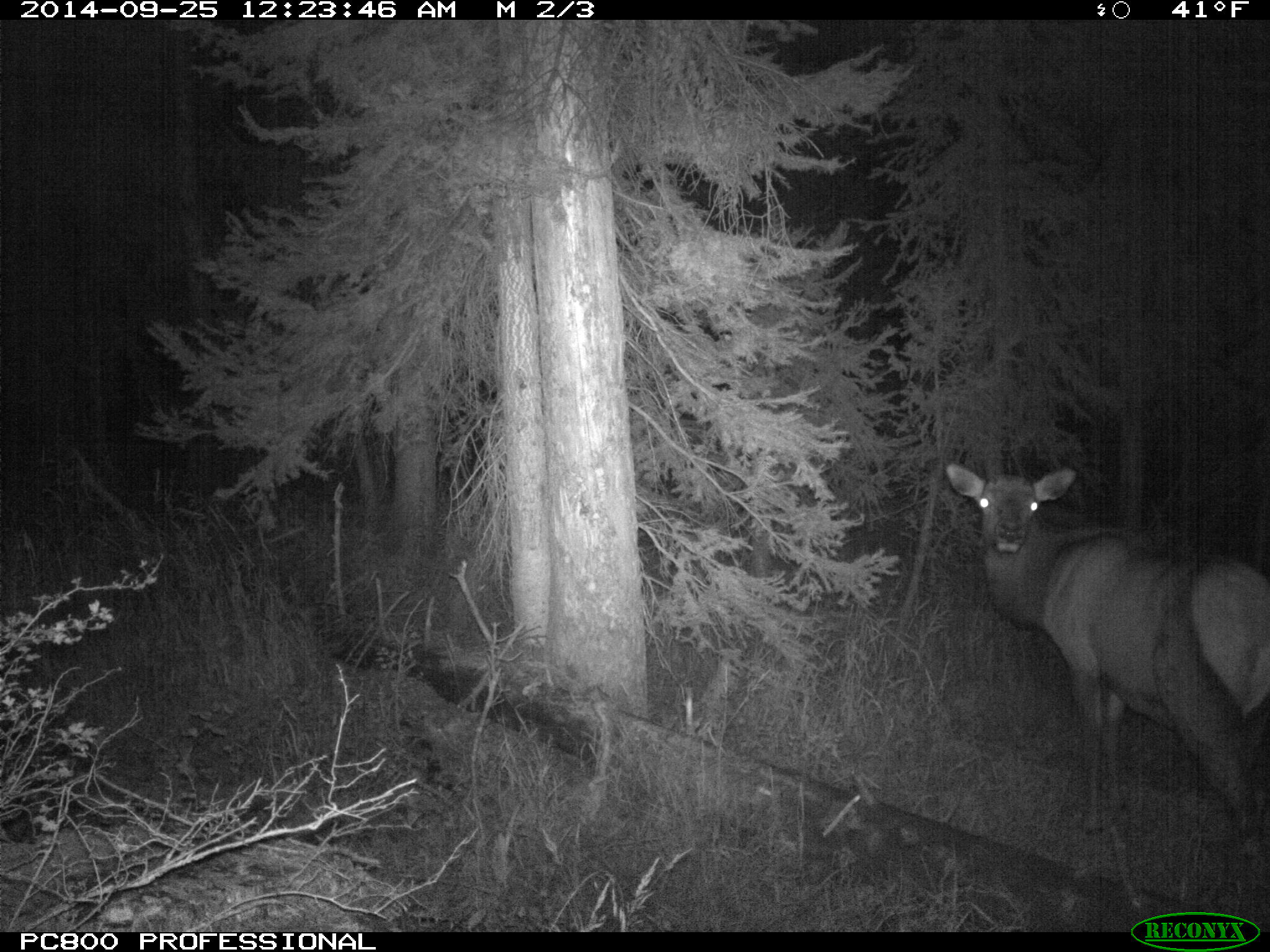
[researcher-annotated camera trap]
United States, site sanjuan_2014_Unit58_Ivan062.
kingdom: Animalia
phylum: Chordata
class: Mammalia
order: Artiodactyla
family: Cervidae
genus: Cervus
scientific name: Cervus elaphus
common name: red deer